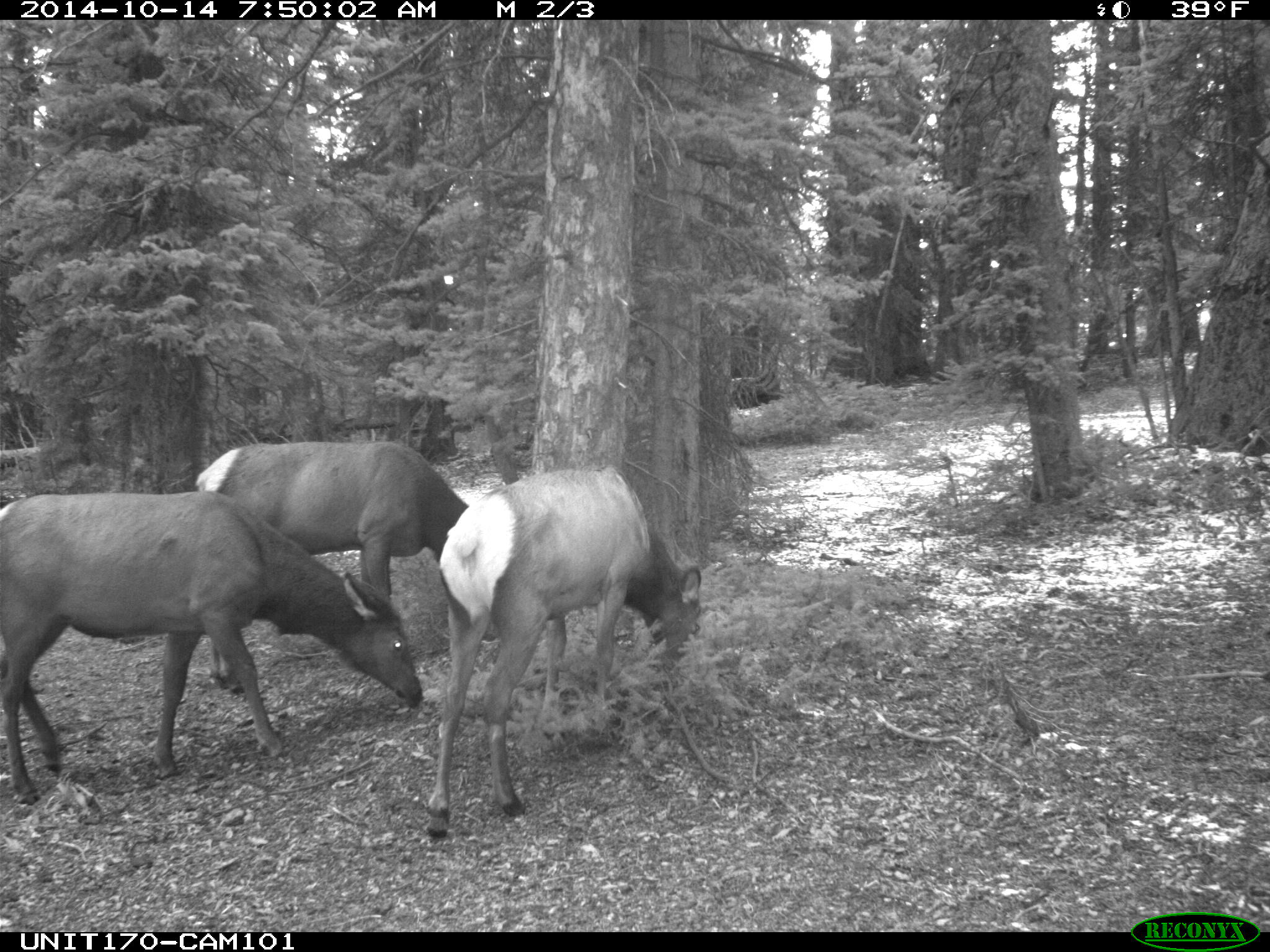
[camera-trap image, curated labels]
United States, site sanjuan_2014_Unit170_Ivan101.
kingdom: Animalia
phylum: Chordata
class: Mammalia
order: Artiodactyla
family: Cervidae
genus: Cervus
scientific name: Cervus elaphus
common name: red deer